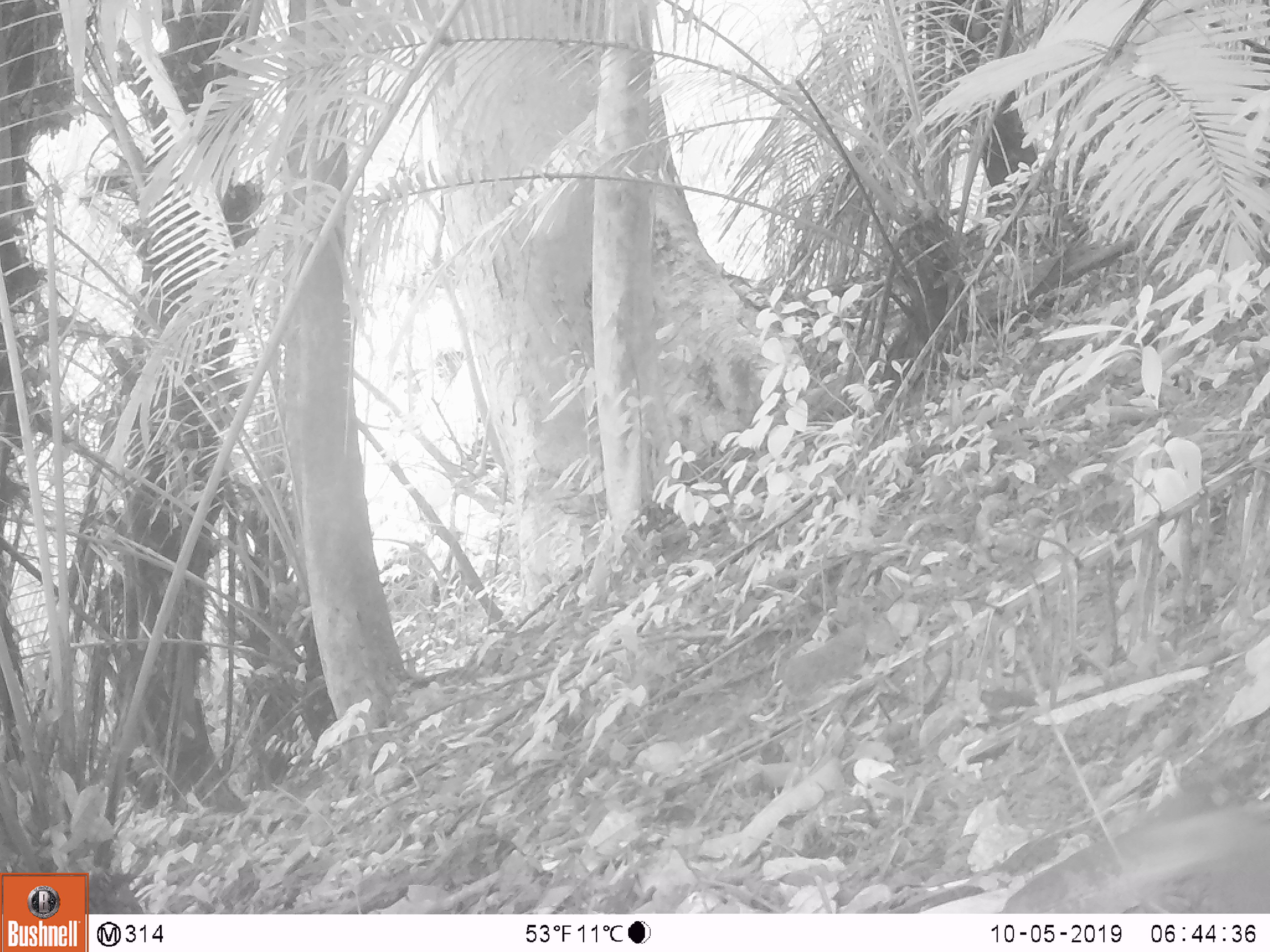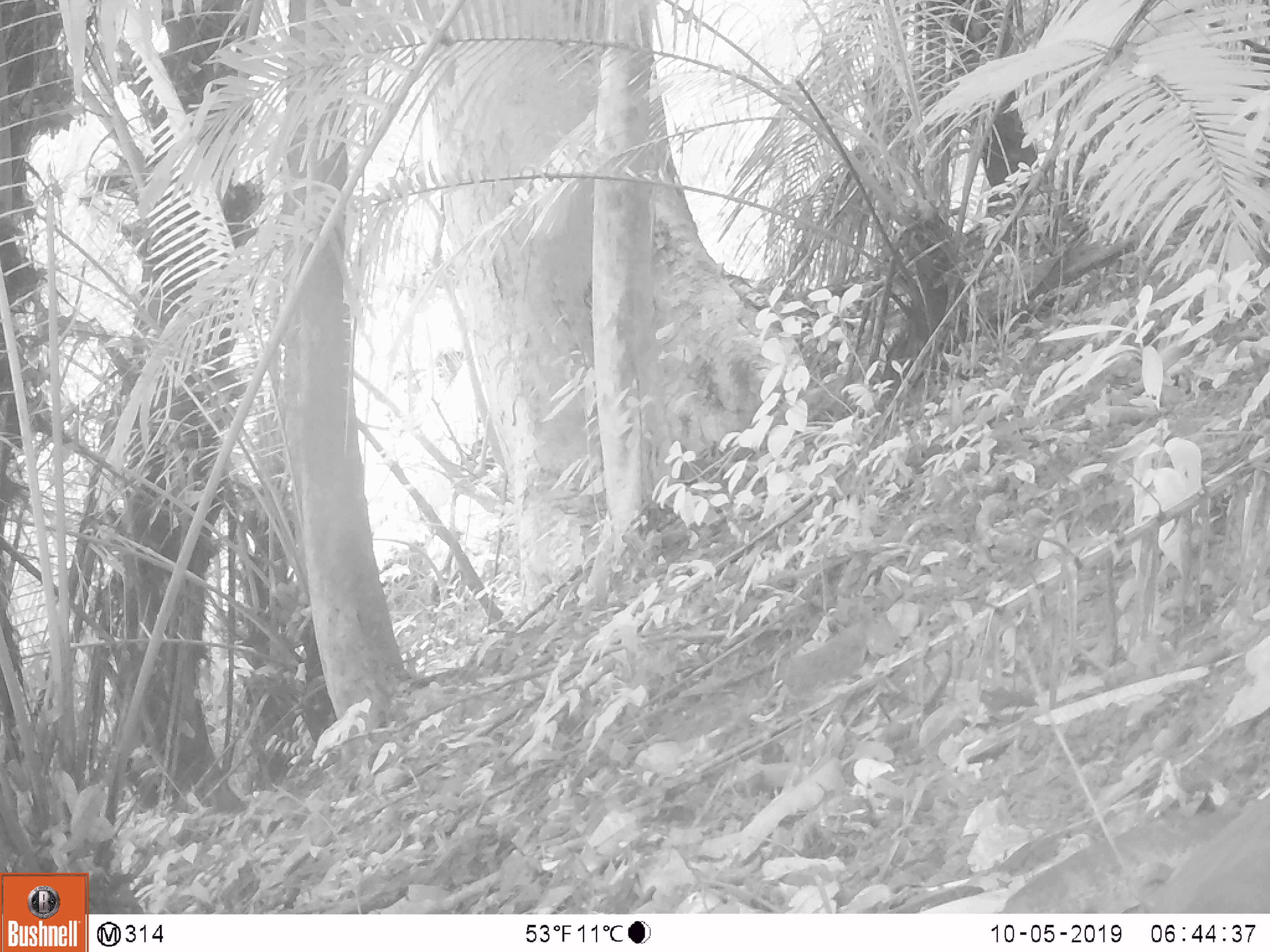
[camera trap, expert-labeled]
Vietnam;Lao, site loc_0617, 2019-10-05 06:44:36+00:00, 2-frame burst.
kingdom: Animalia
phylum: Chordata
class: Mammalia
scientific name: Mammalia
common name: mammal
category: unidentified small mammal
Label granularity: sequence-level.